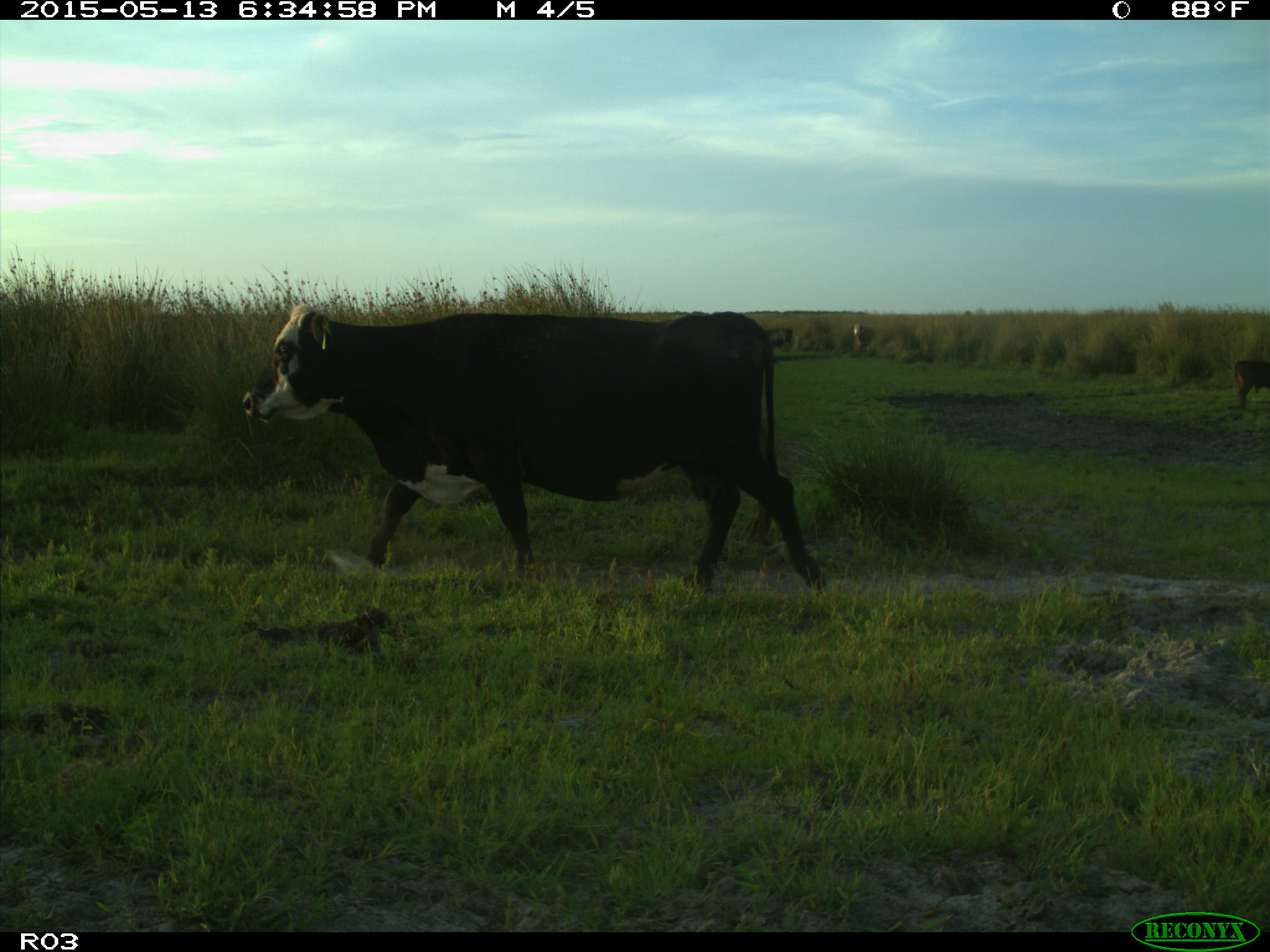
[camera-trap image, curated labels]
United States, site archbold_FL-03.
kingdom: Animalia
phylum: Chordata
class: Mammalia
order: Artiodactyla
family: Bovidae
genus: Bos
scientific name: Bos taurus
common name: domestic cow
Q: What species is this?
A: Bos taurus (domestic cow).